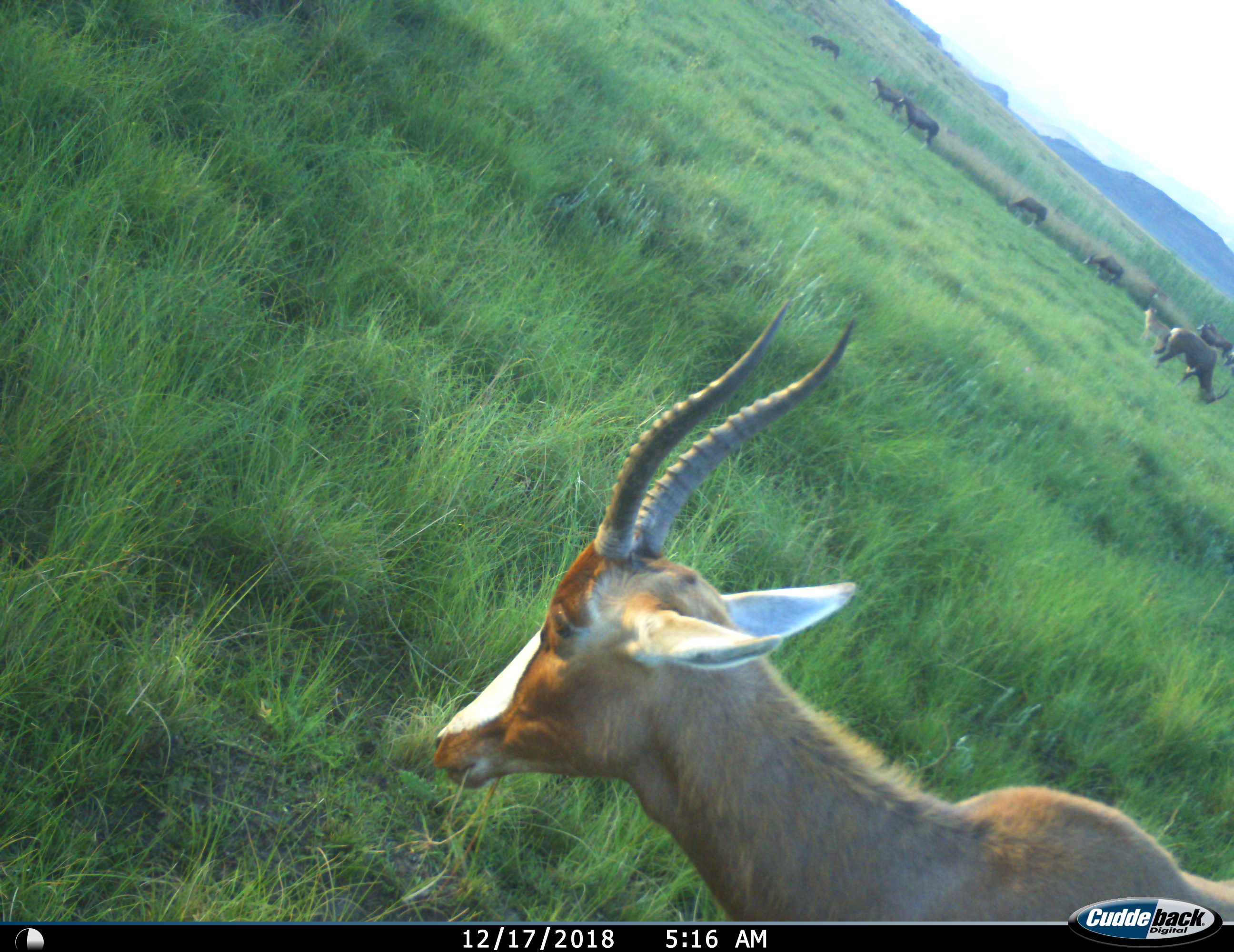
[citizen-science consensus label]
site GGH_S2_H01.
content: unidentified animal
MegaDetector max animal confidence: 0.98